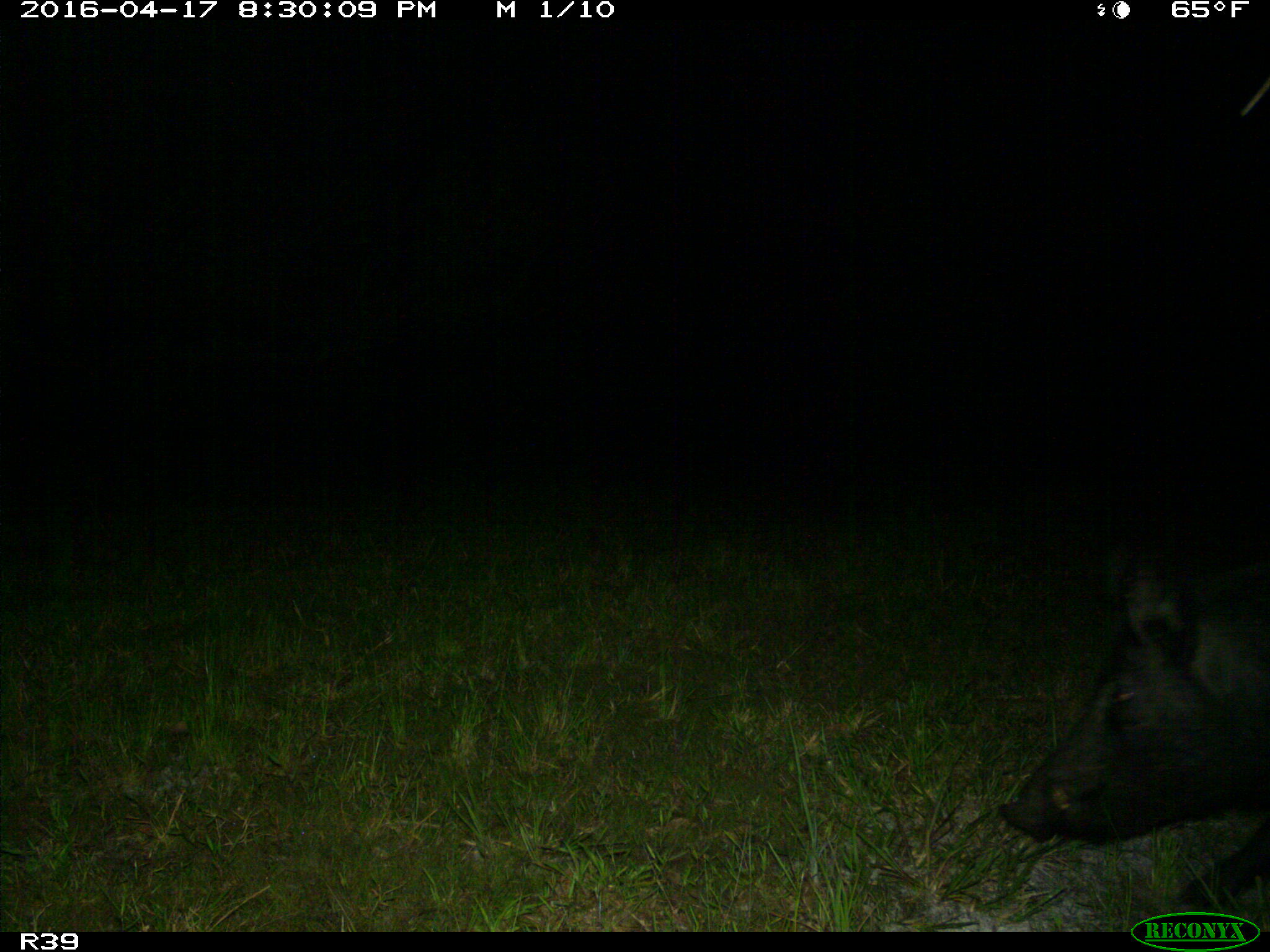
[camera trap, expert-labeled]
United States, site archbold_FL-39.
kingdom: Animalia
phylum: Chordata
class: Mammalia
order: Artiodactyla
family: Suidae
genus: Sus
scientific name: Sus scrofa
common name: wild boar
Sus scrofa (wild boar).